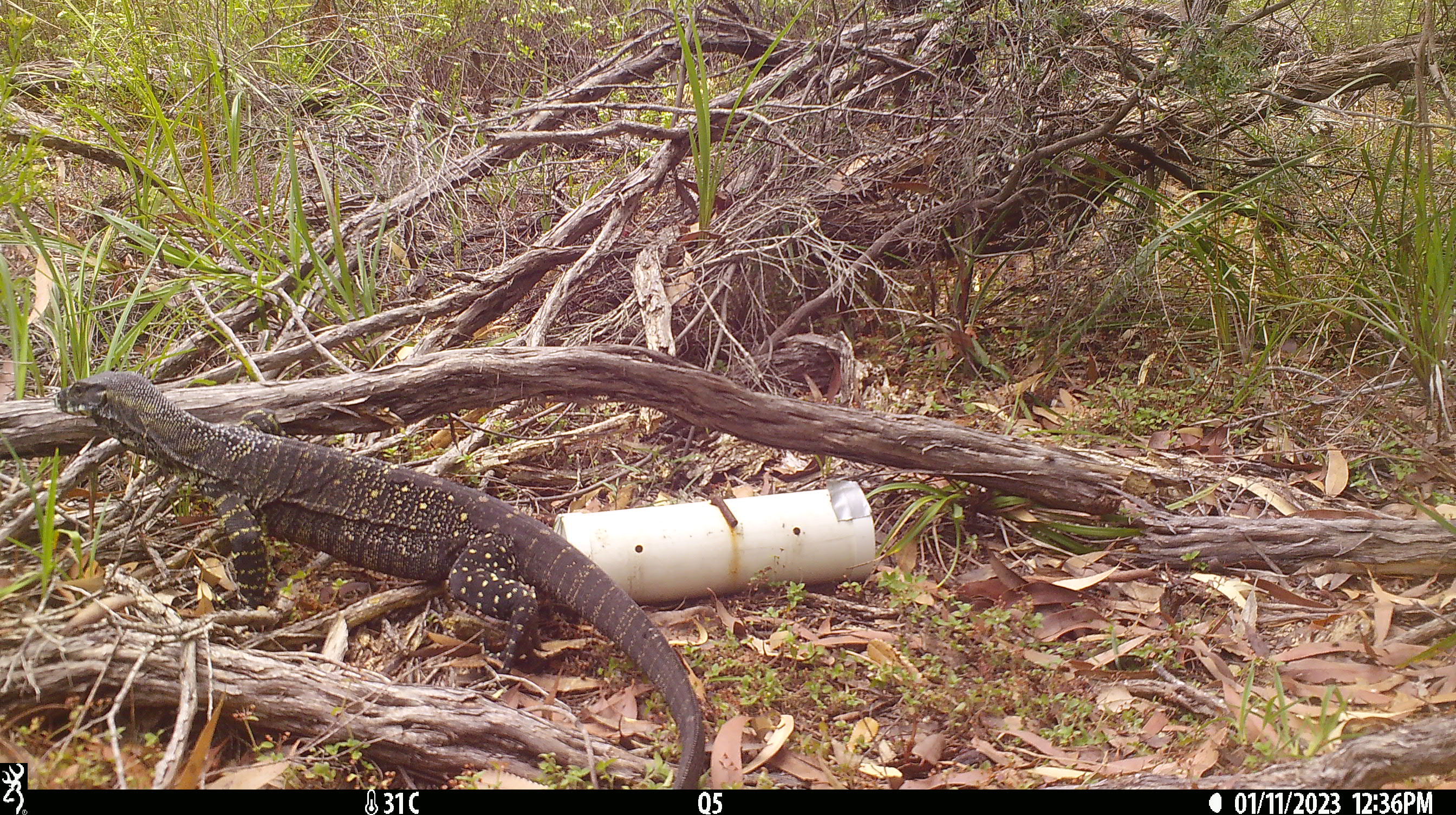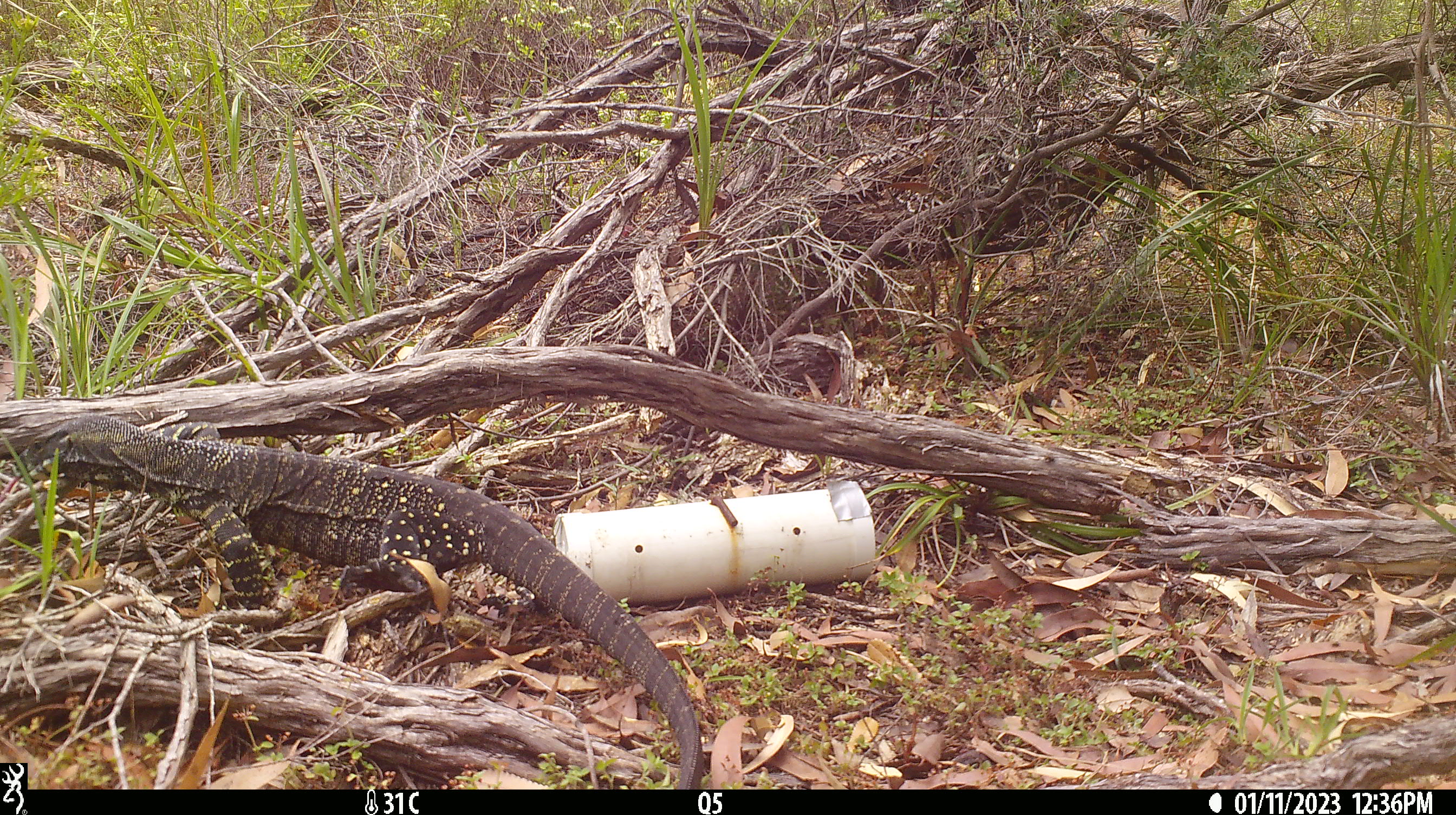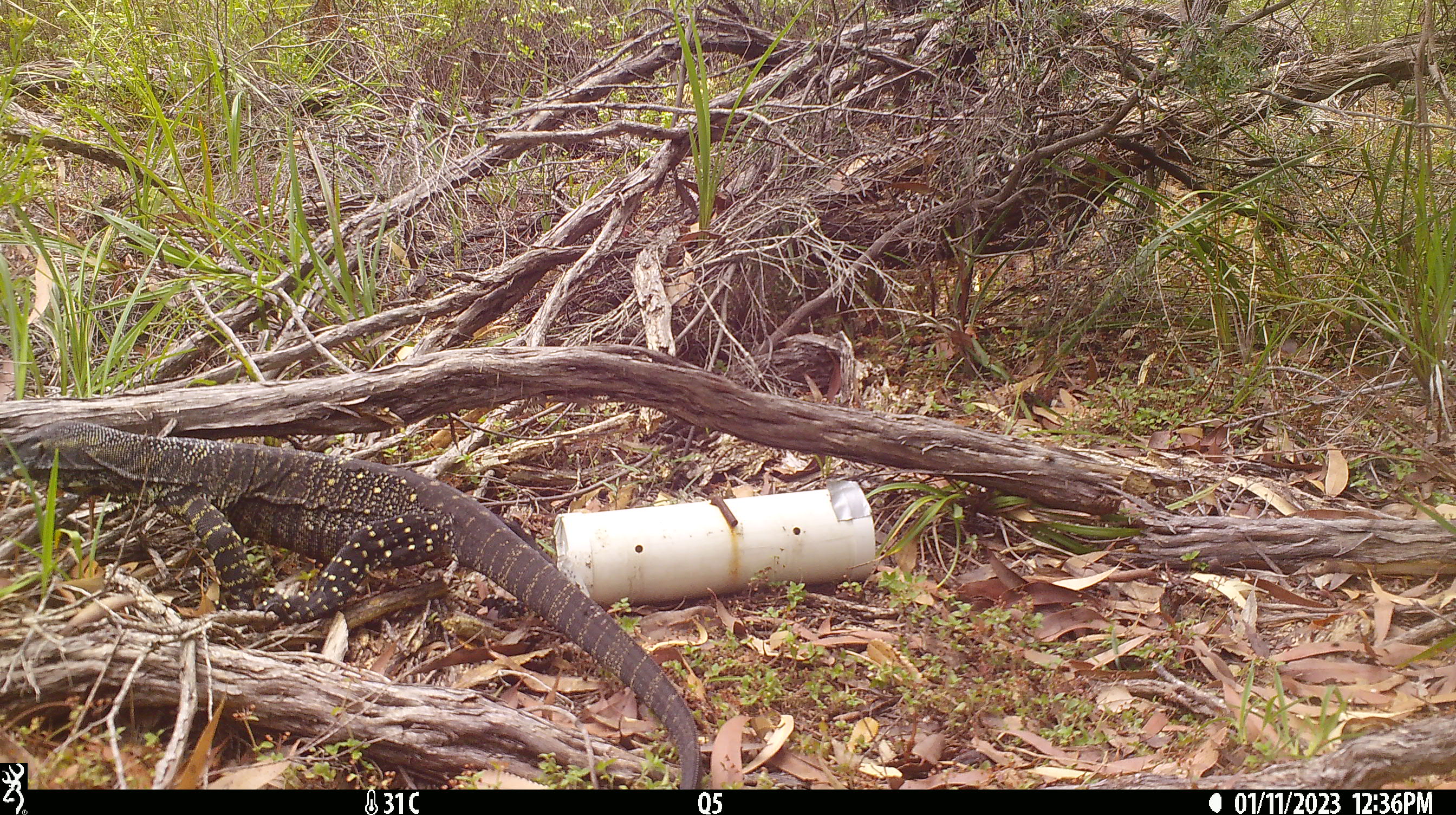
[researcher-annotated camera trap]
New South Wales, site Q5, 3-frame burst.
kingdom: Animalia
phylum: Chordata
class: Reptilia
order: Squamata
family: Varanidae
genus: Varanus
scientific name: Varanus varius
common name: lace monitor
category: goanna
Goanna (lace monitor) (Varanus varius).